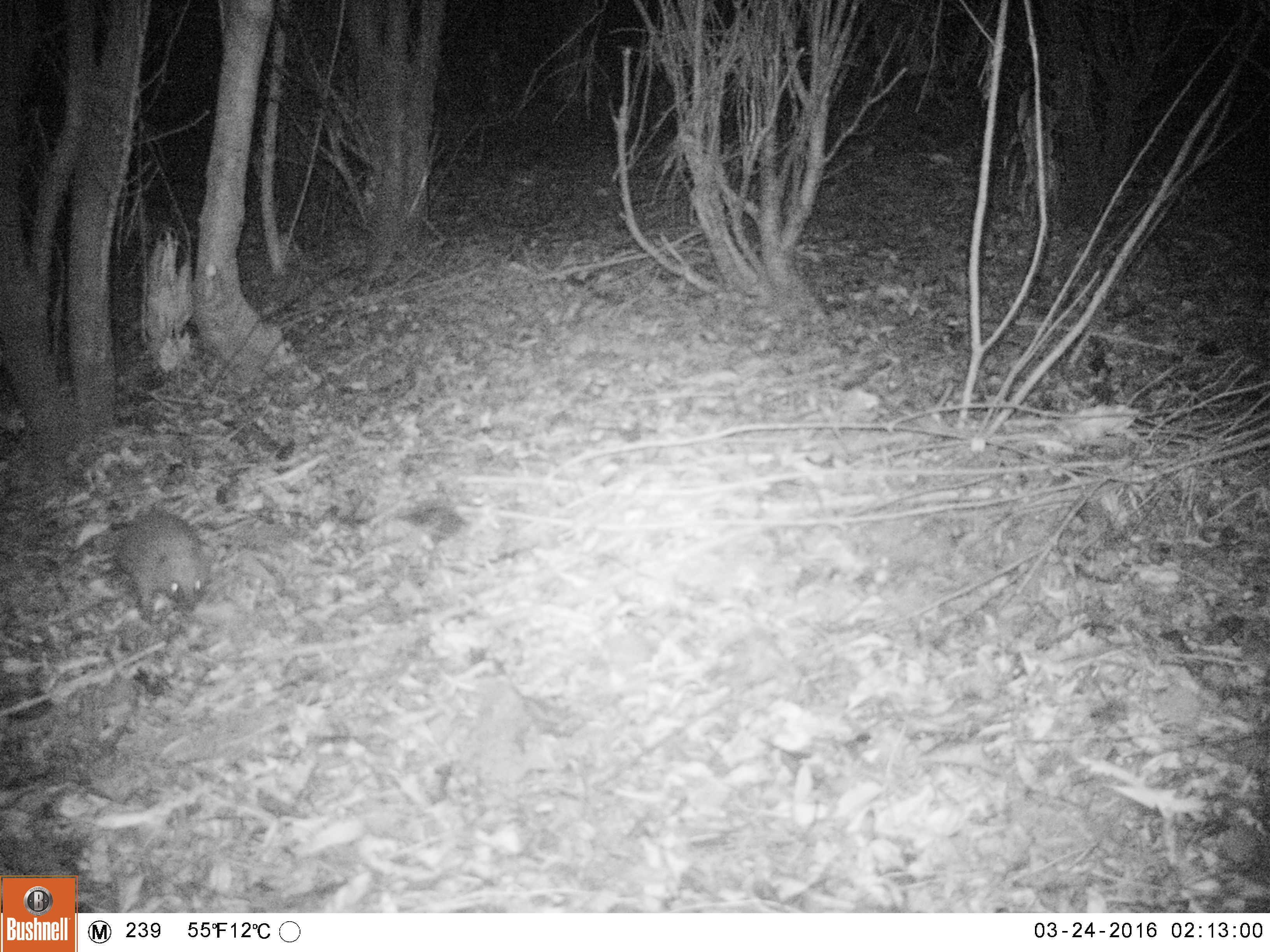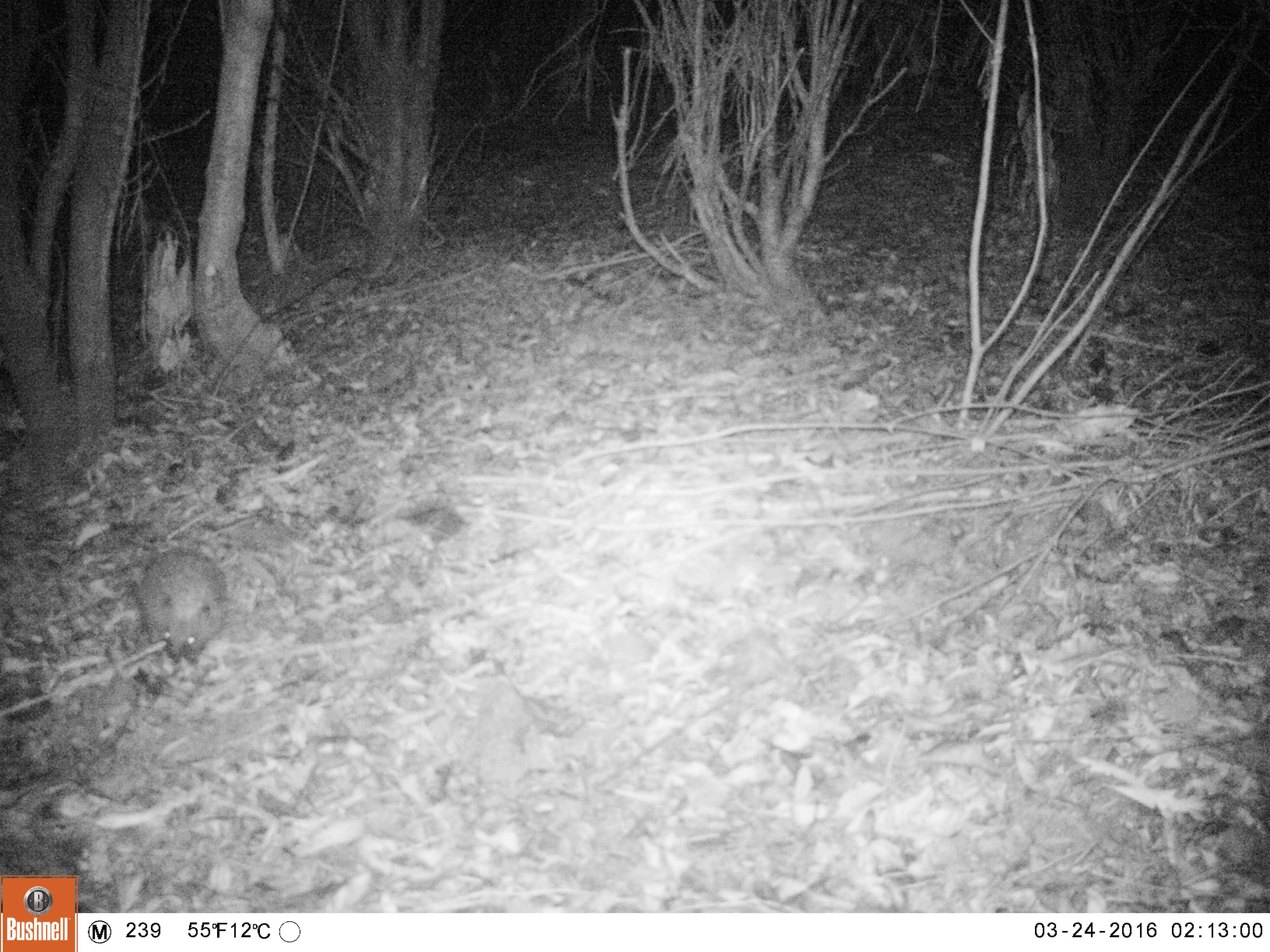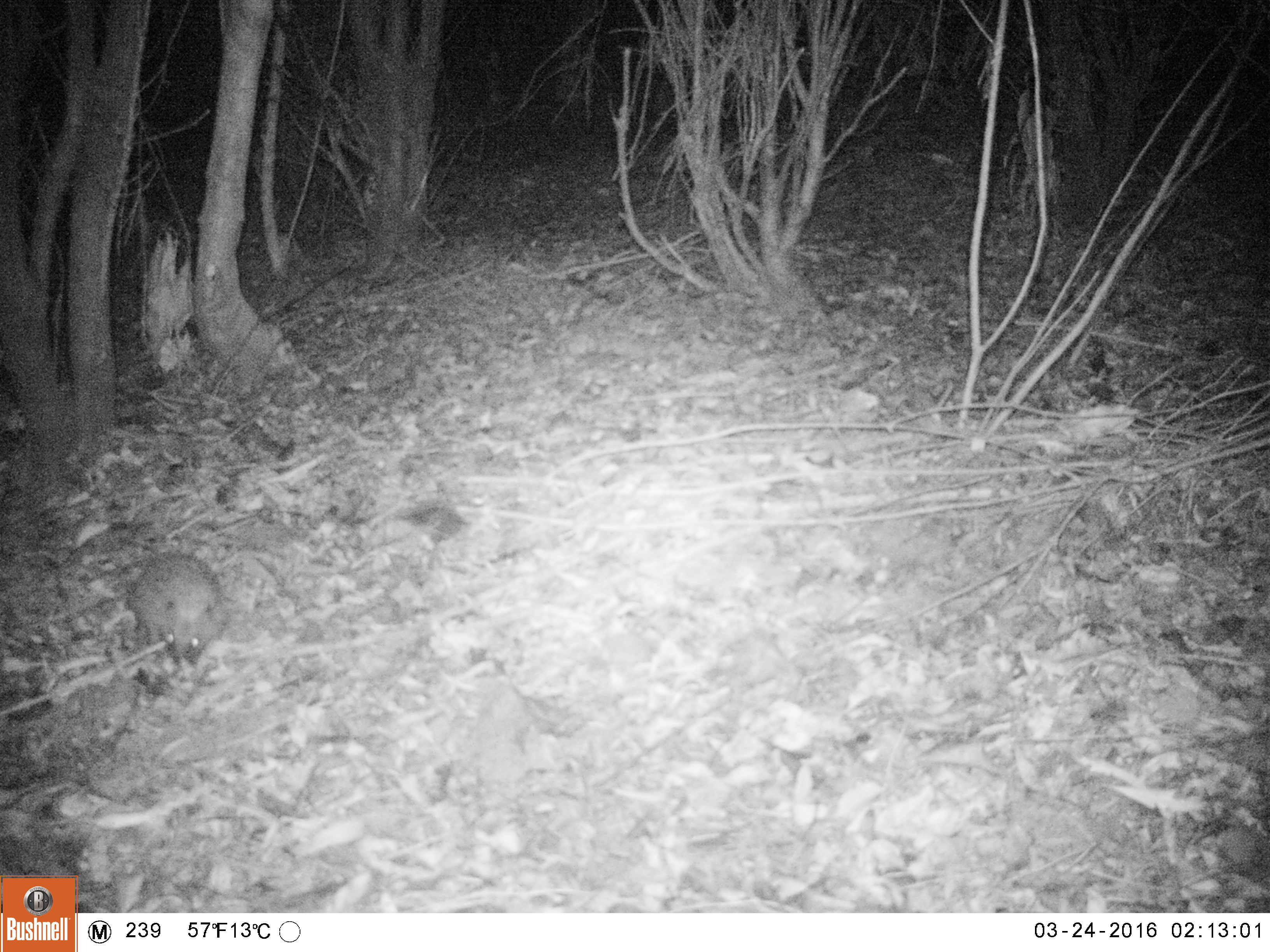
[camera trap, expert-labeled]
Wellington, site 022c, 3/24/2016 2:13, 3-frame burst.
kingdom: Animalia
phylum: Chordata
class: Mammalia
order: Eulipotyphla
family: Erinaceidae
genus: Erinaceus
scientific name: Erinaceus europaeus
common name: hedgehog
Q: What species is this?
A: Hedgehog (Erinaceus europaeus).